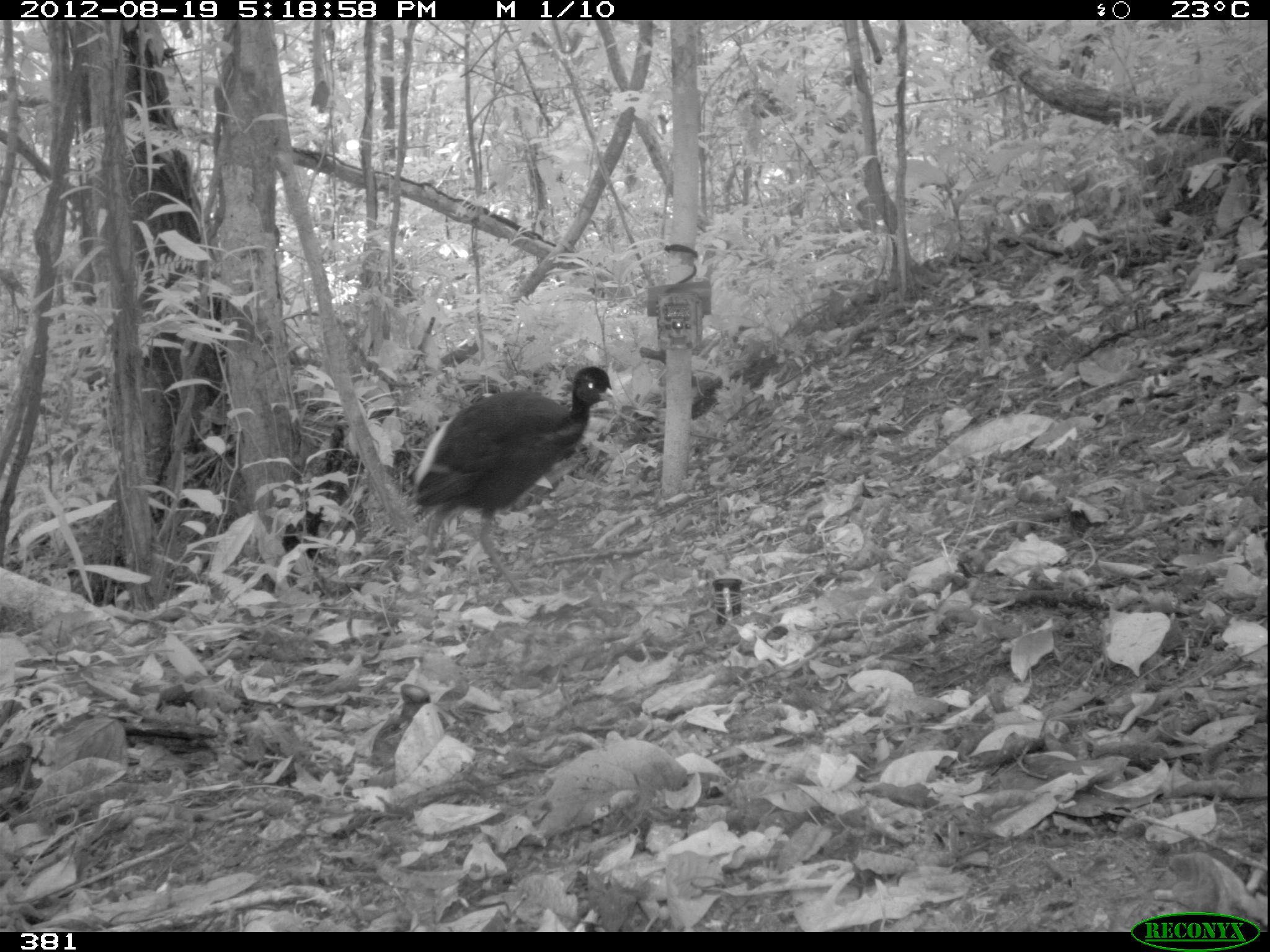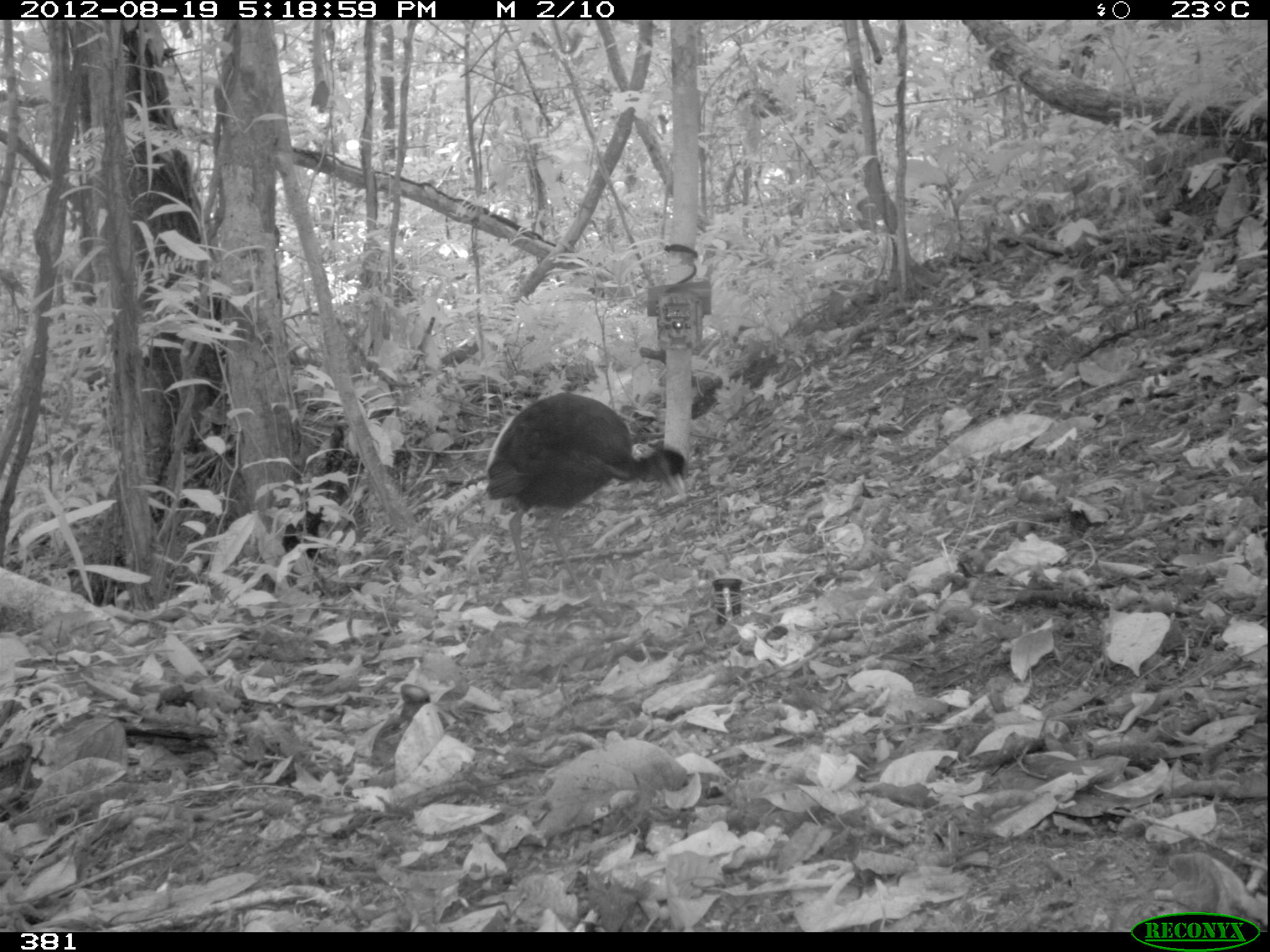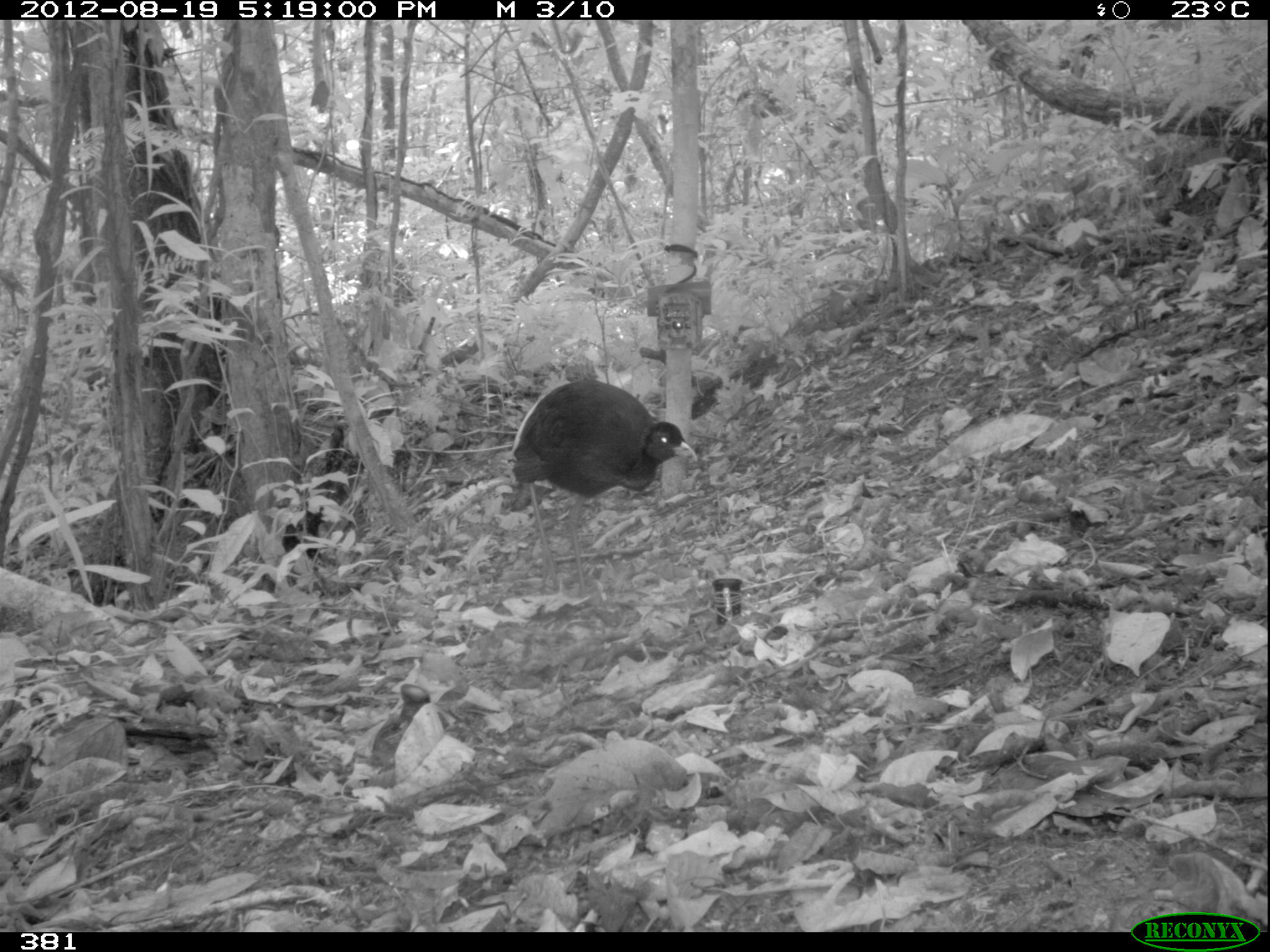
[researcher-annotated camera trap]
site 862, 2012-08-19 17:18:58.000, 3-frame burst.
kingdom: Animalia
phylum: Chordata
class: Aves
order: Gruiformes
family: Psophiidae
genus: Psophia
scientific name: Psophia leucoptera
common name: pale-winged trumpeter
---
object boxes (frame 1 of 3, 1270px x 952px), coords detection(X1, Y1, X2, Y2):
psophia leucoptera: detection(407, 363, 623, 606)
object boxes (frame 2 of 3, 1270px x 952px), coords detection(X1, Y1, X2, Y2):
psophia leucoptera: detection(482, 388, 689, 605)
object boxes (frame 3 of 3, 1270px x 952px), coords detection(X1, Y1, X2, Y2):
psophia leucoptera: detection(500, 377, 698, 605)